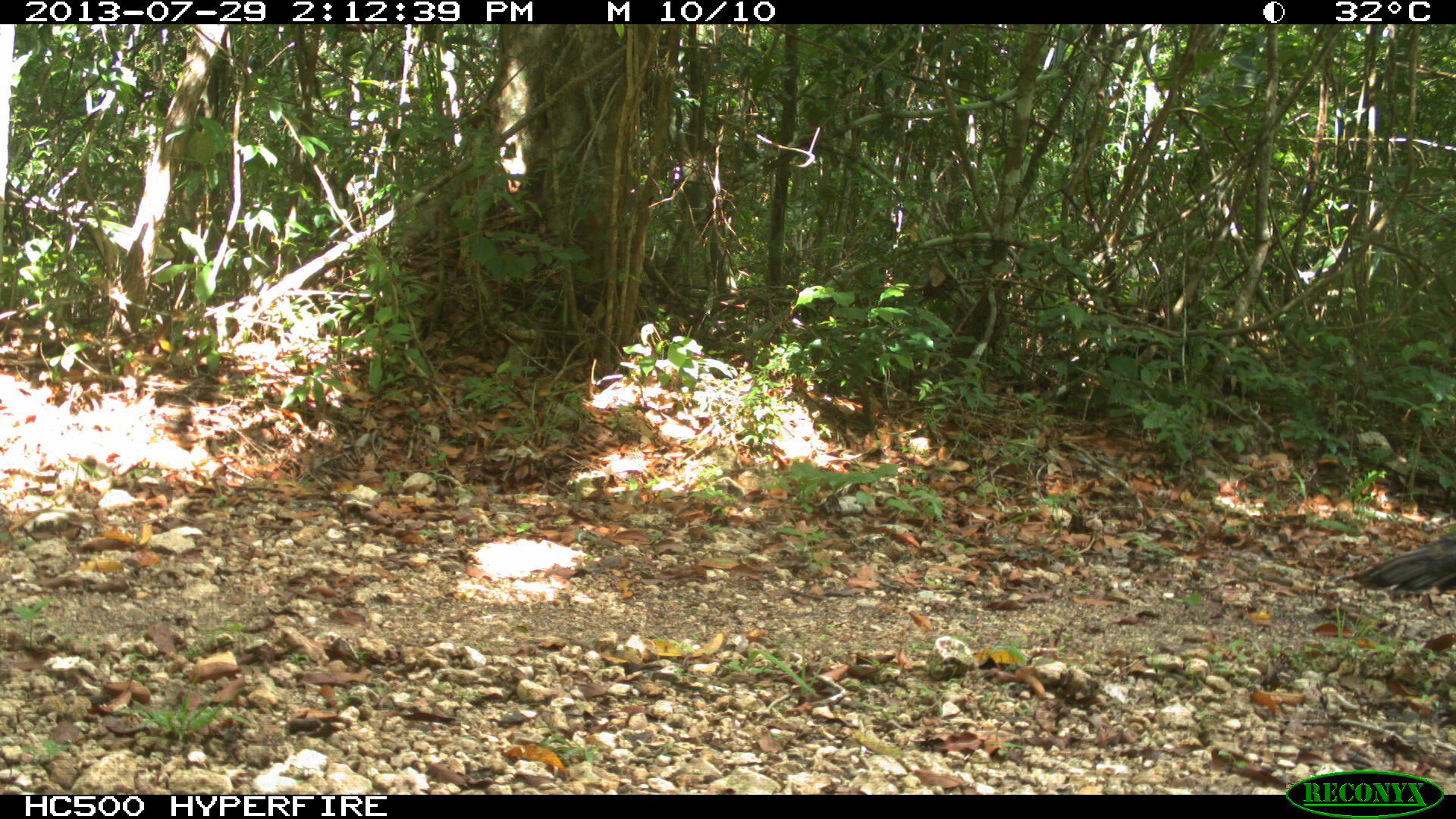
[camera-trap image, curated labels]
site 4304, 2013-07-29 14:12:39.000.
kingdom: Animalia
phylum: Chordata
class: Aves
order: Galliformes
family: Phasianidae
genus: Meleagris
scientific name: Meleagris ocellata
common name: ocellated turkey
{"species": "Meleagris ocellata (ocellated turkey)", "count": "2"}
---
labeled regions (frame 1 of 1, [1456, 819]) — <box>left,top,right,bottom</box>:
meleagris ocellata: <box>1341,534,1456,599</box>